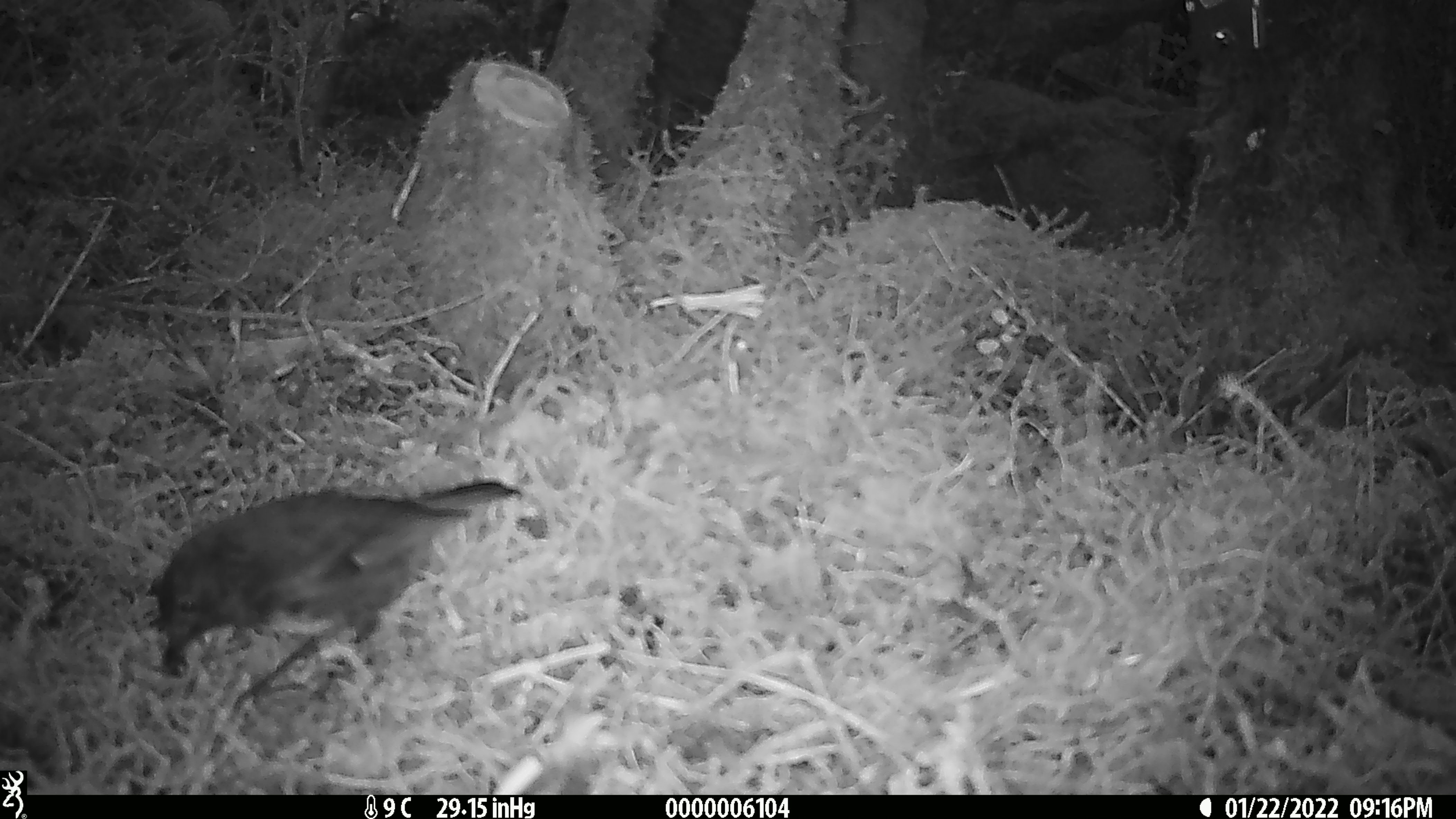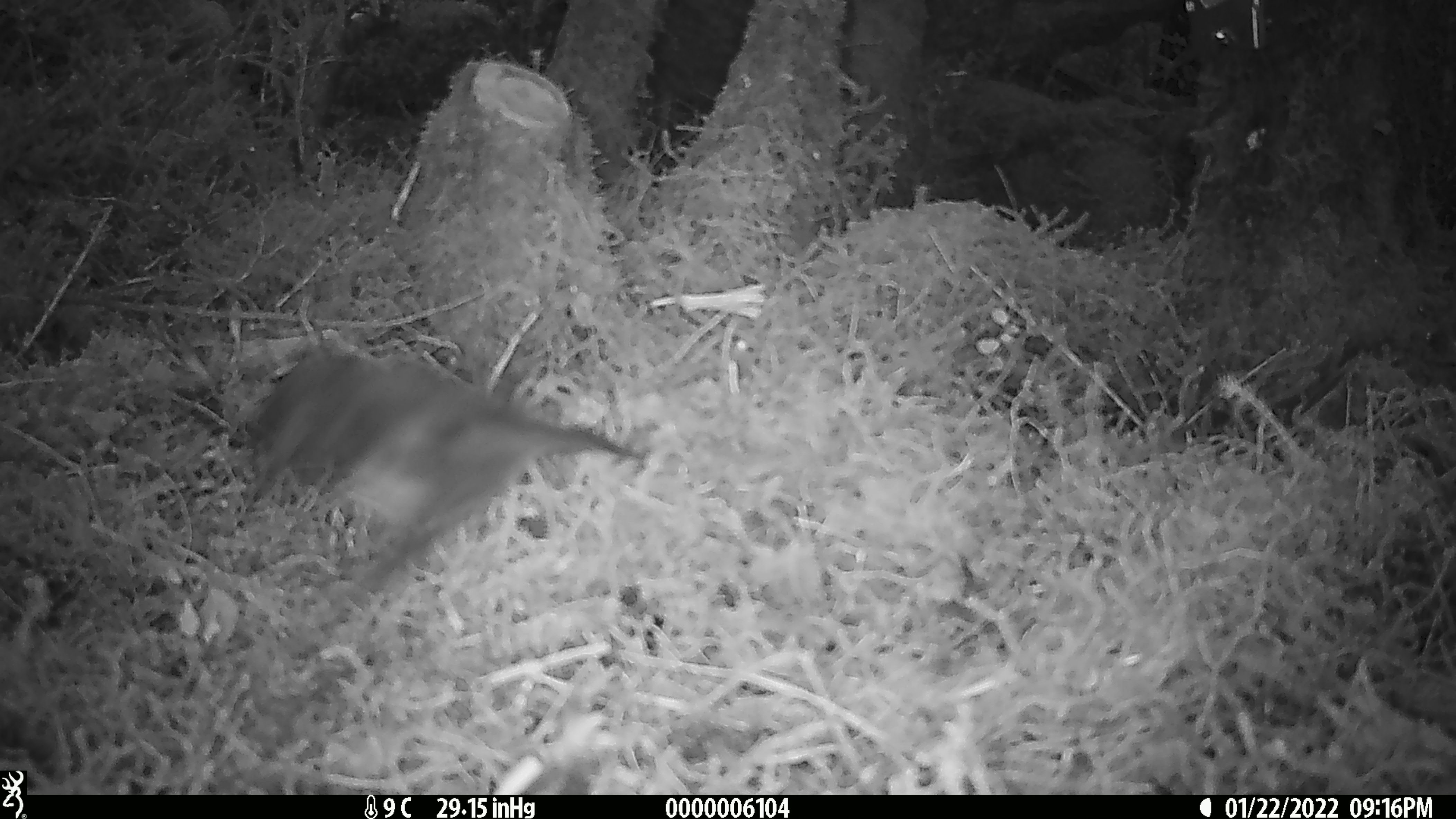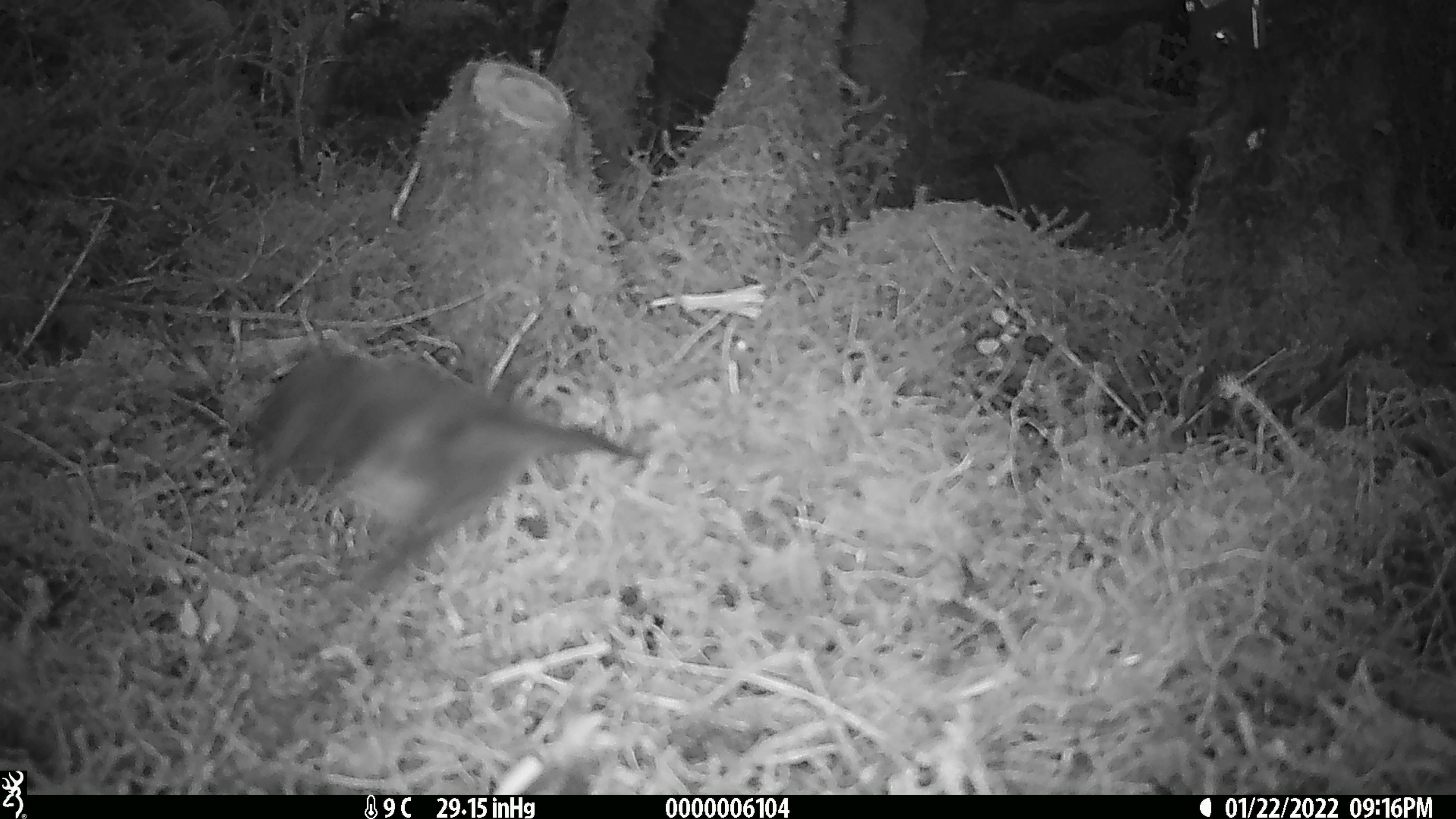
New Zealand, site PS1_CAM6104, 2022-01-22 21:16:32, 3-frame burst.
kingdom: Animalia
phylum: Chordata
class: Aves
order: Passeriformes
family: Petroicidae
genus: Petroica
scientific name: Petroica australis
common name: new zealand robin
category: robin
Robin (new zealand robin) (Petroica australis).